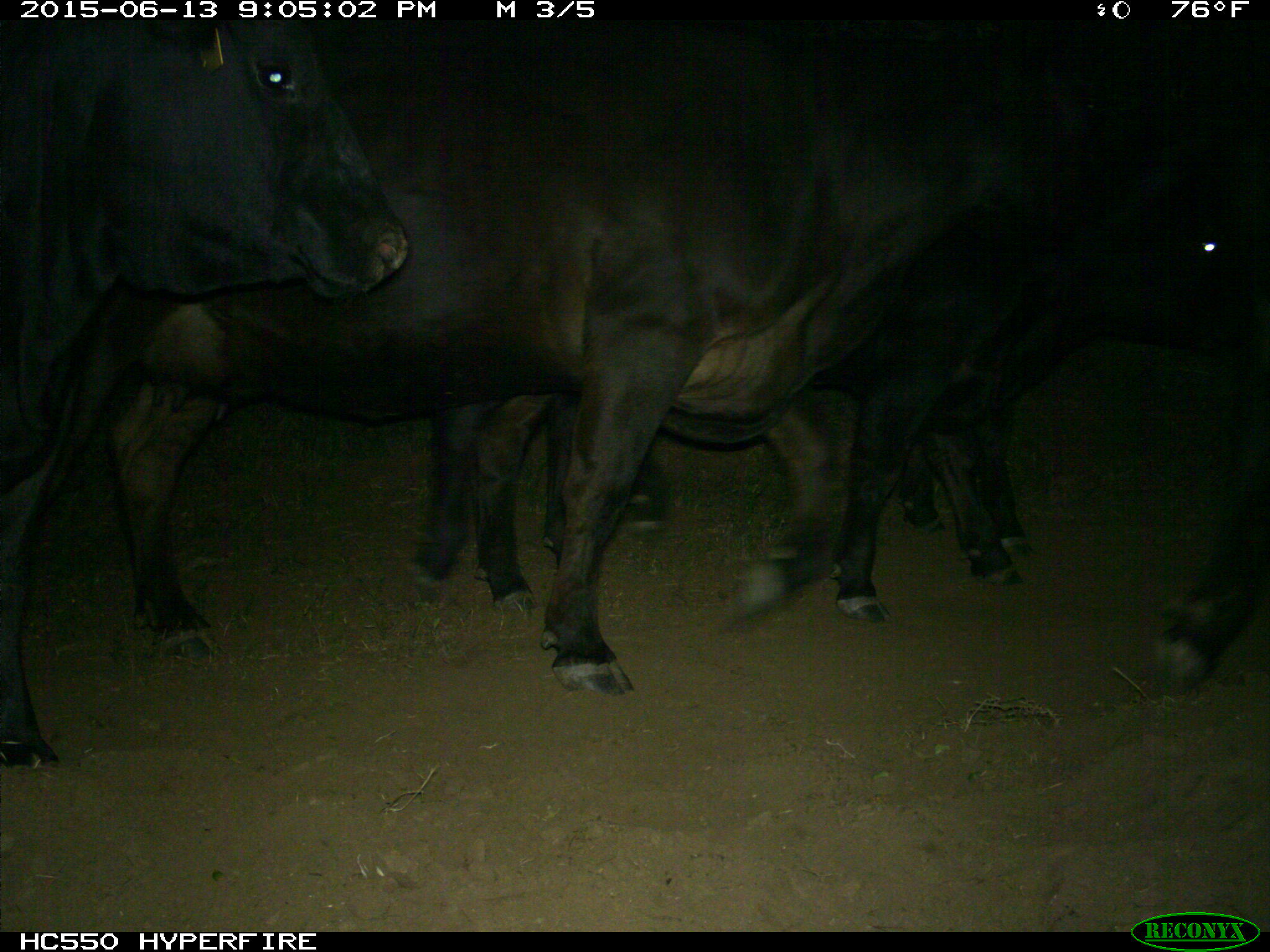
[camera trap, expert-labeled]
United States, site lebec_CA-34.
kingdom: Animalia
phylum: Chordata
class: Mammalia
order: Artiodactyla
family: Bovidae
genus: Bos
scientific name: Bos taurus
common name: domestic cow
Bos taurus (domestic cow).